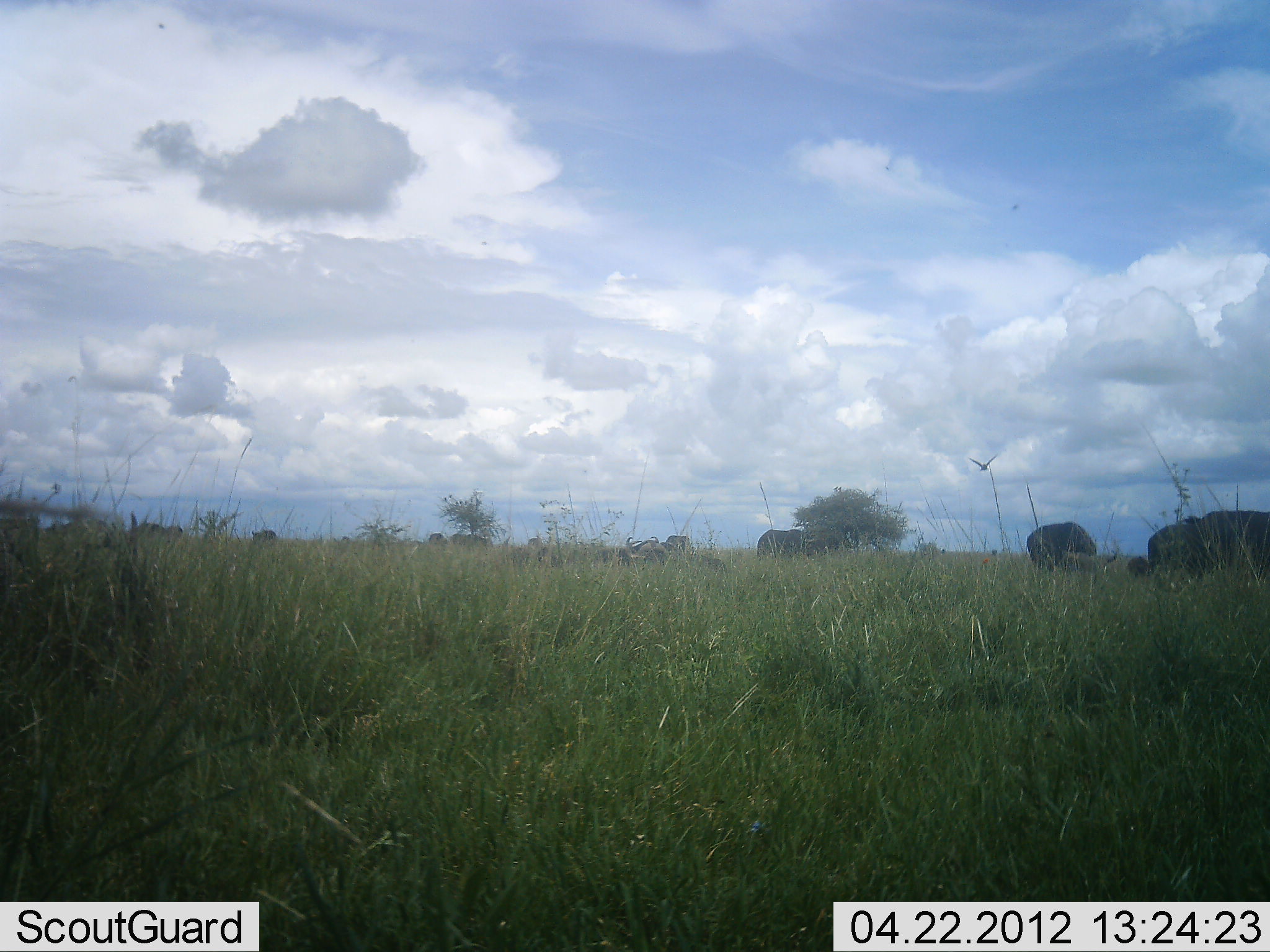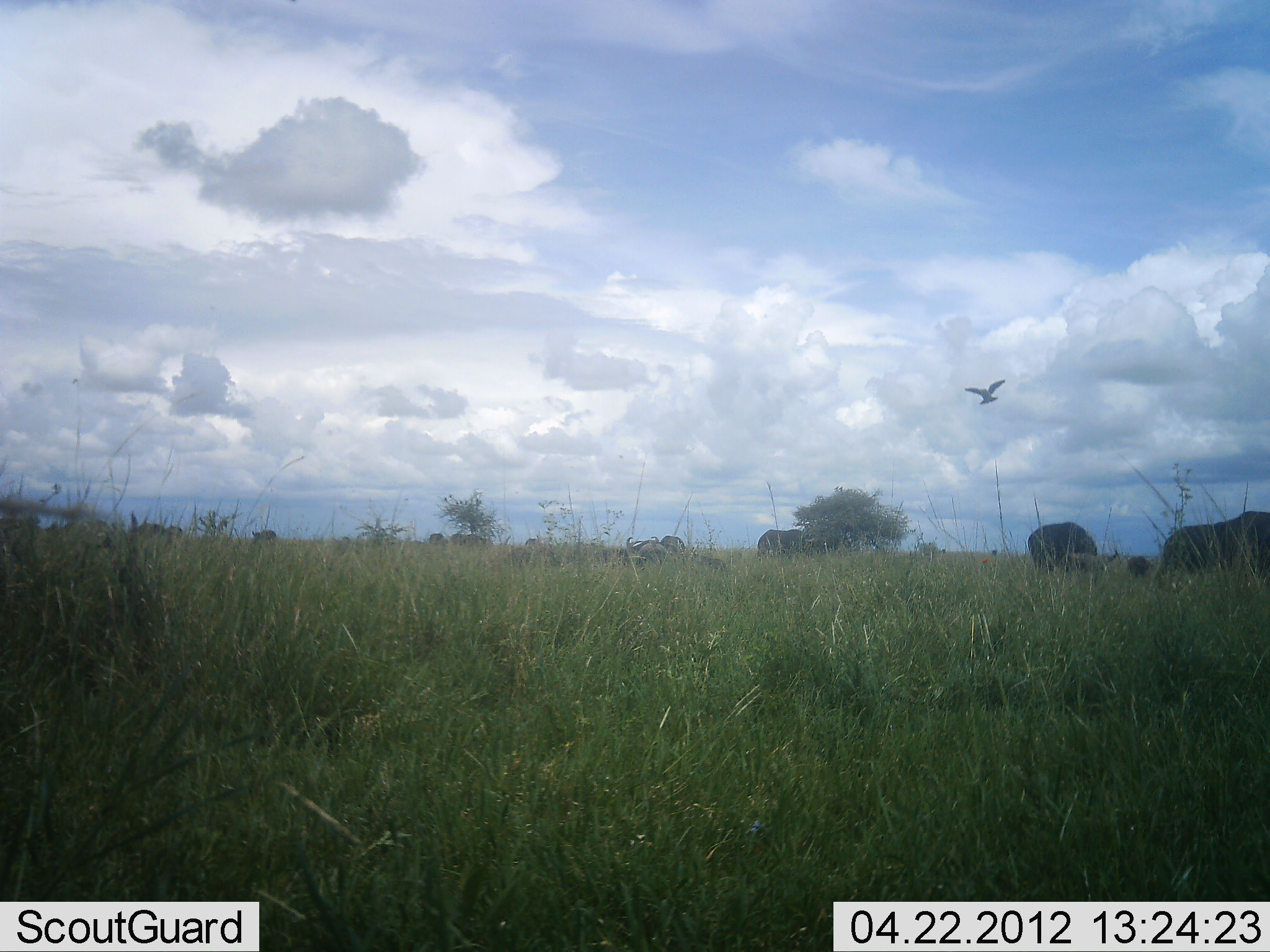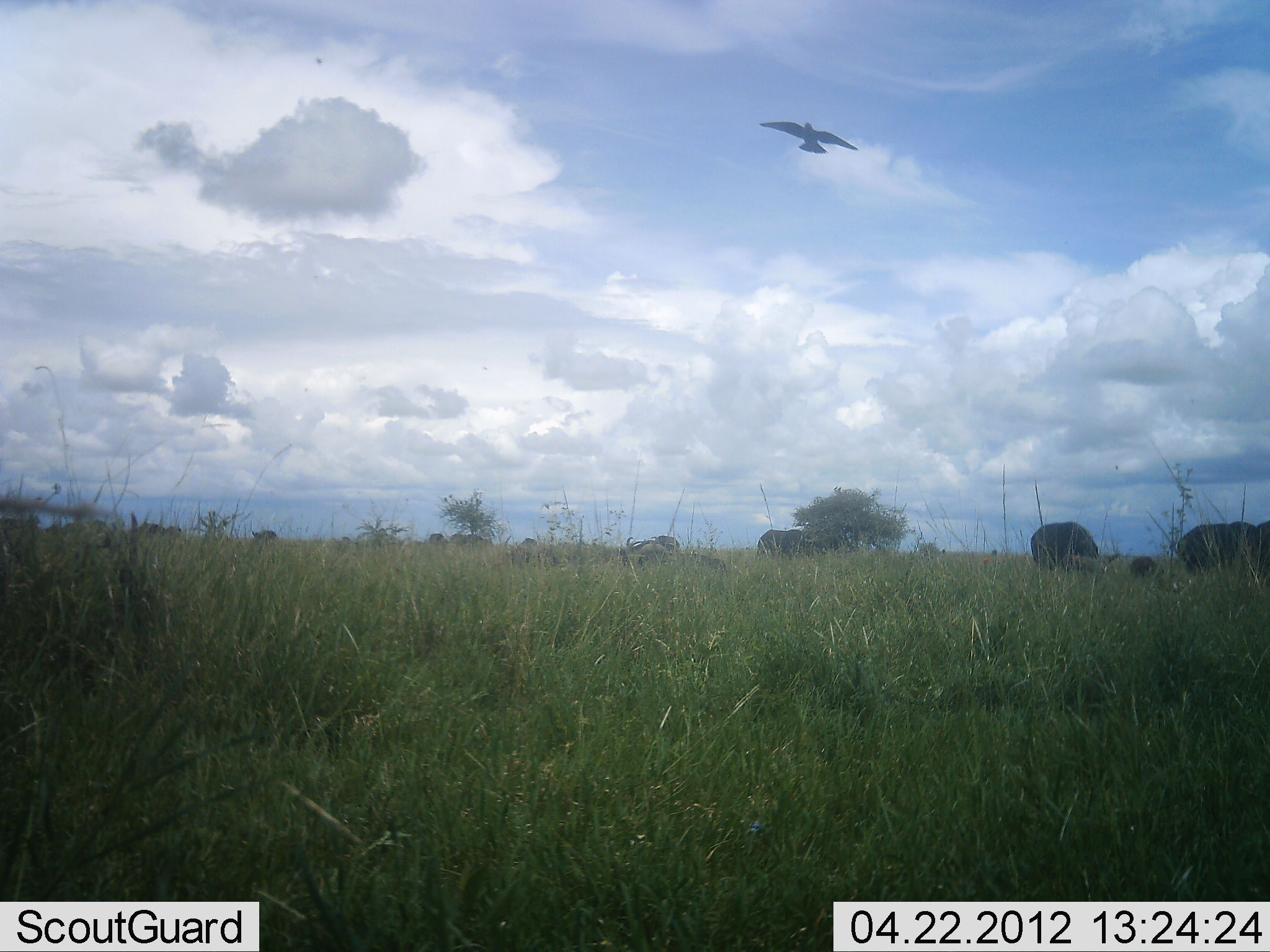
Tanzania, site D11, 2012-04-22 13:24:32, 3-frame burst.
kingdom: Animalia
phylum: Chordata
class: Mammalia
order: Artiodactyla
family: Bovidae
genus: Syncerus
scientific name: Syncerus caffer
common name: cape buffalo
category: buffalo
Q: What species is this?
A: Buffalo (cape buffalo) (Syncerus caffer).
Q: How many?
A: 9.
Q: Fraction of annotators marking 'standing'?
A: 33%.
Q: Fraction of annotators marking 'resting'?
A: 25%.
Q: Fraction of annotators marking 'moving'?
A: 25%.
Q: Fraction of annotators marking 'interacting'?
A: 0%.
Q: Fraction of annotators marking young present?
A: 17%.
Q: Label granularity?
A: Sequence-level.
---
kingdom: Animalia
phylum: Chordata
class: Aves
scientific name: Aves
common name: bird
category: otherbird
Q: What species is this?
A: Otherbird (bird) (Aves).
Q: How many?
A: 1.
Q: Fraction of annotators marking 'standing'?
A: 0%.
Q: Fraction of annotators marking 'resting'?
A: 0%.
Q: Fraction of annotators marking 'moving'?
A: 100%.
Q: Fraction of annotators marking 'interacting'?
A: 0%.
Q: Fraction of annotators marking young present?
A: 0%.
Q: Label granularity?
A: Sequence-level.